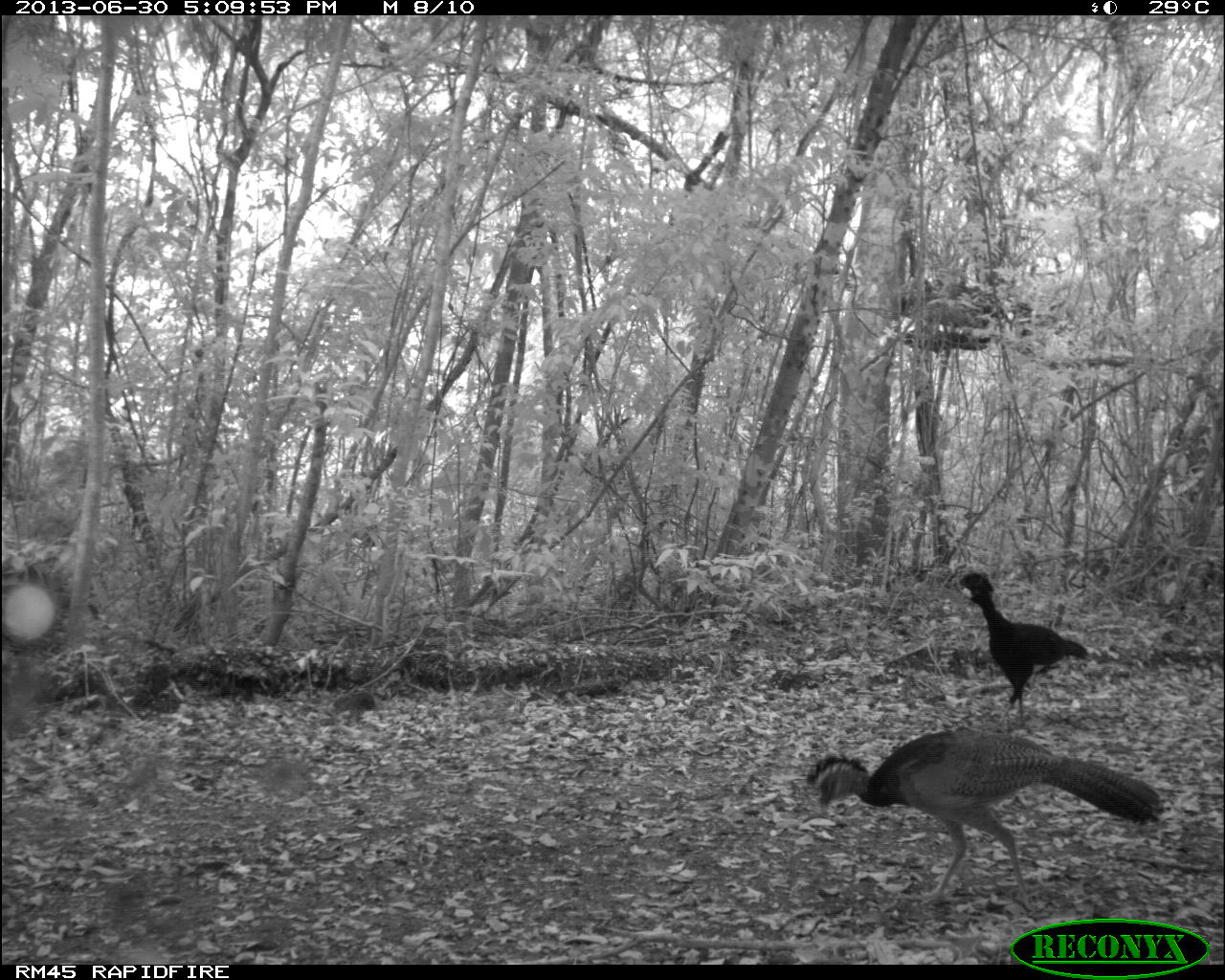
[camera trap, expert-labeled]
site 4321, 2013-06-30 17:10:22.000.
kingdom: Animalia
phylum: Chordata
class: Aves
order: Galliformes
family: Cracidae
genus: Crax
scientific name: Crax rubra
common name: great curassow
Crax rubra (great curassow), count 4.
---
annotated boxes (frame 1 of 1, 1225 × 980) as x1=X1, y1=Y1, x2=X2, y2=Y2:
crax rubra: x1=801, y1=727, x2=1160, y2=919; x1=951, y1=569, x2=1090, y2=723